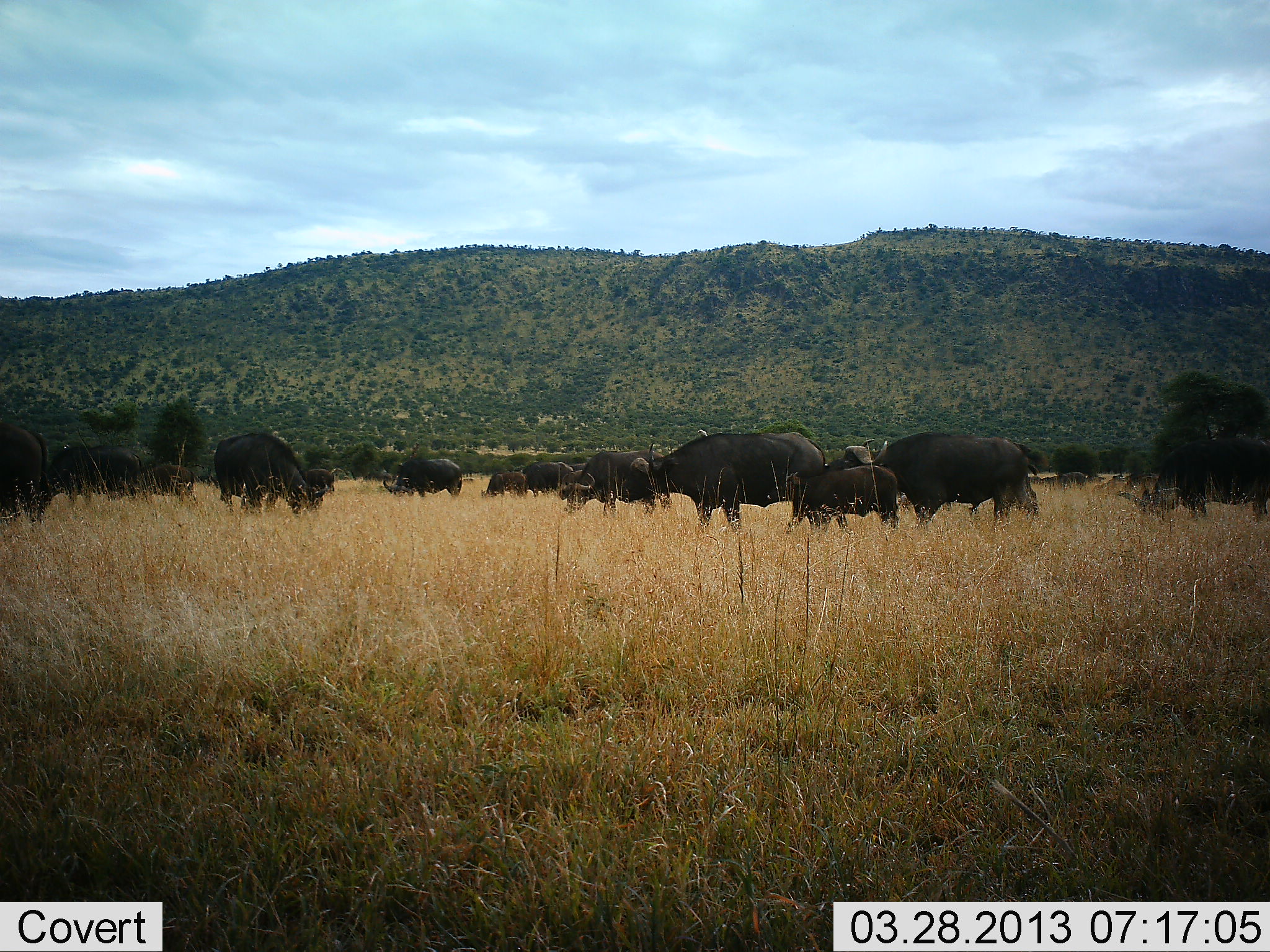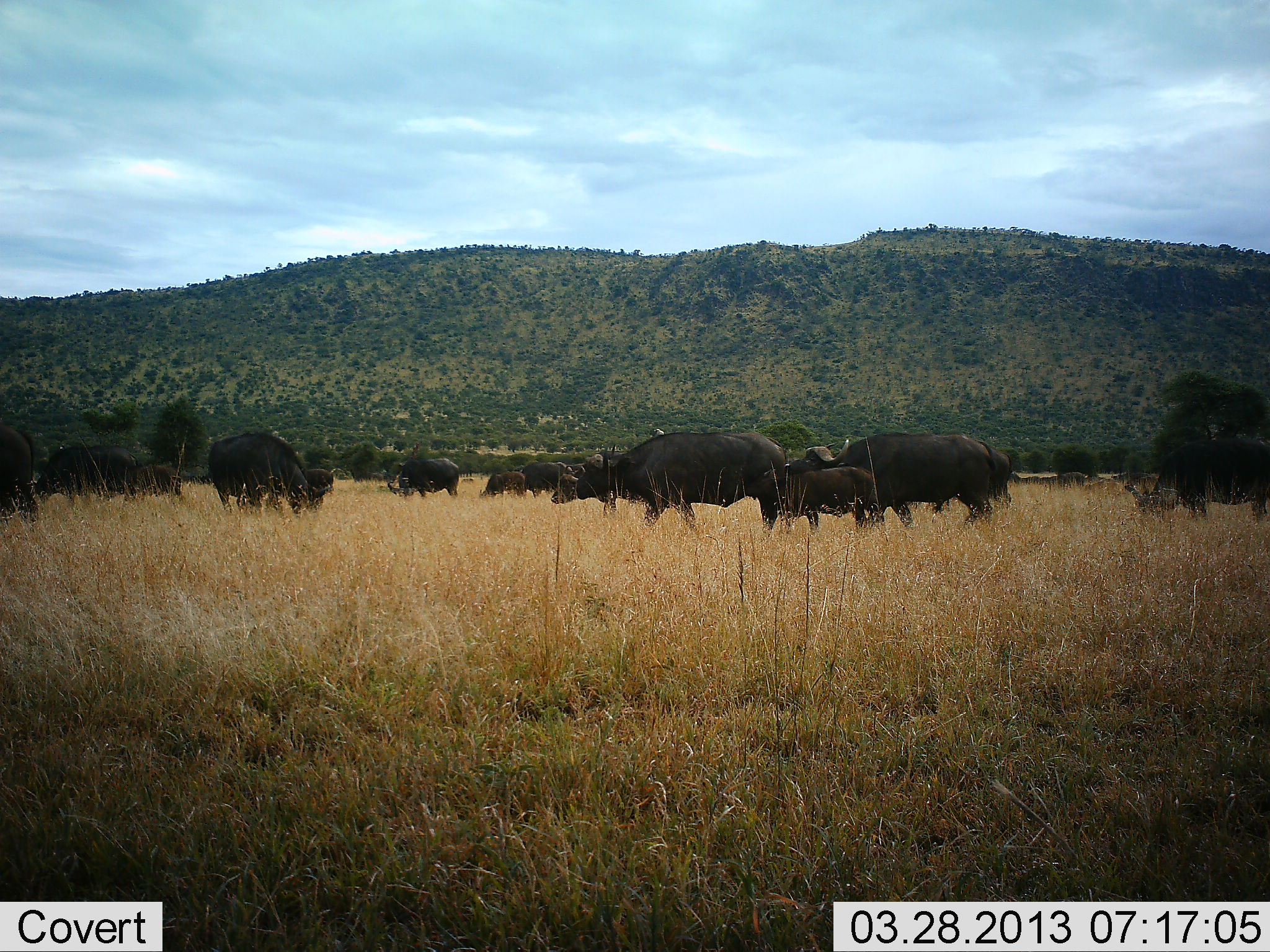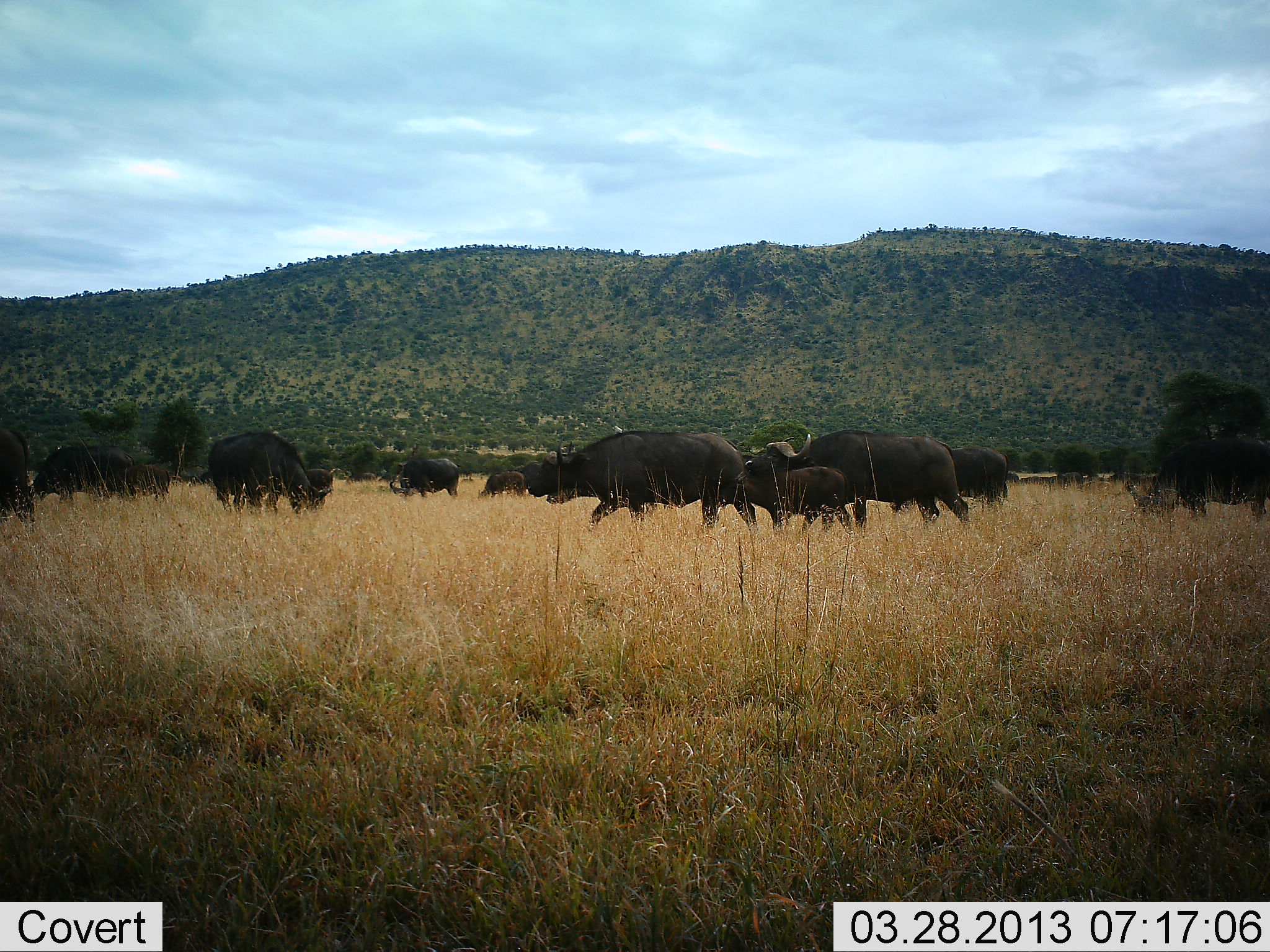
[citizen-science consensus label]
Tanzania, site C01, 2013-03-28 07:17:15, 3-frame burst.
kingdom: Animalia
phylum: Chordata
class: Mammalia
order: Artiodactyla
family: Bovidae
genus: Syncerus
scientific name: Syncerus caffer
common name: cape buffalo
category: buffalo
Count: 11-50.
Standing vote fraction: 47%.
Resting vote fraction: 9%.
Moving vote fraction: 78%.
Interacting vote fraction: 6%.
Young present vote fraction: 75%.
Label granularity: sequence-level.